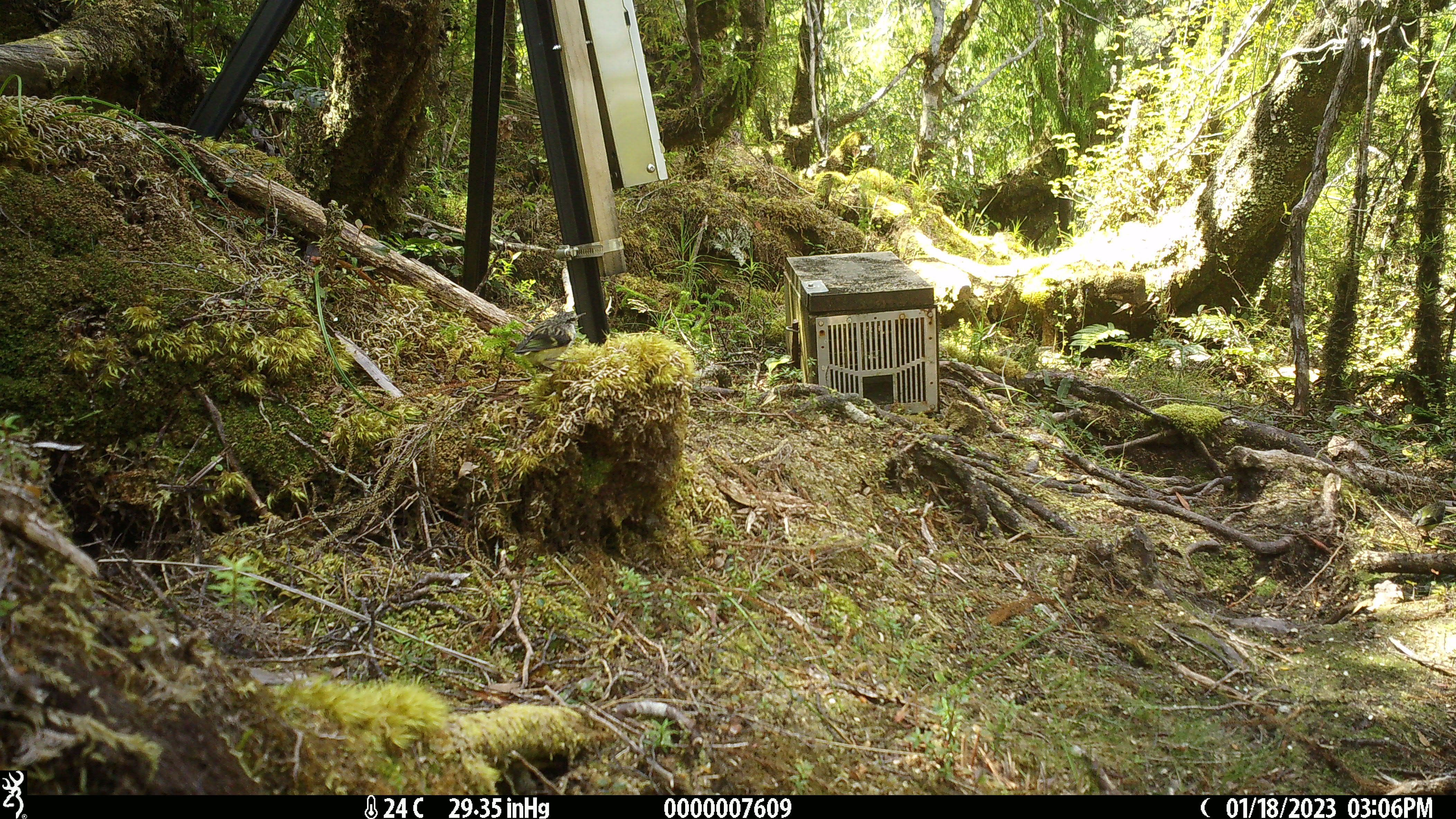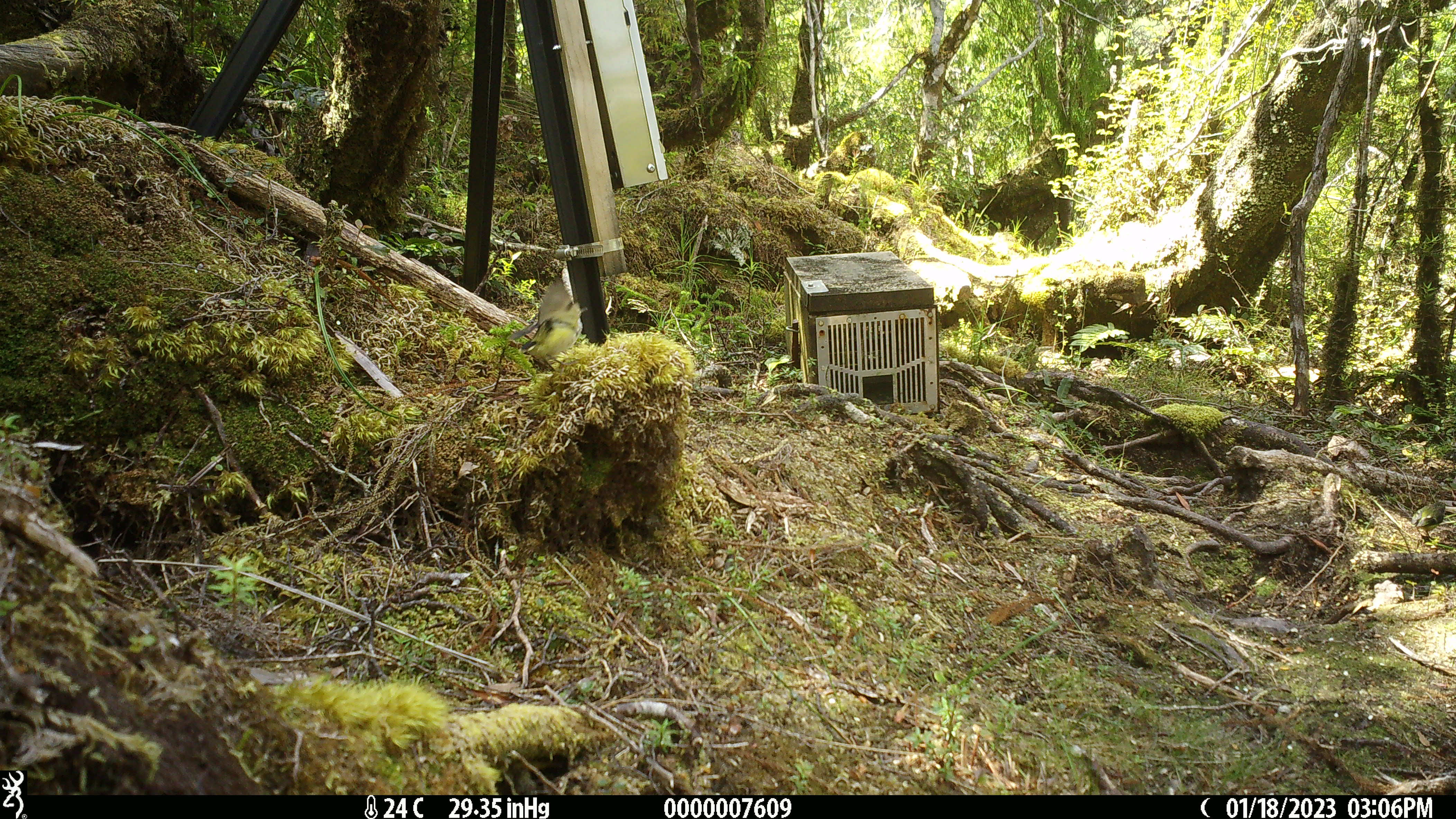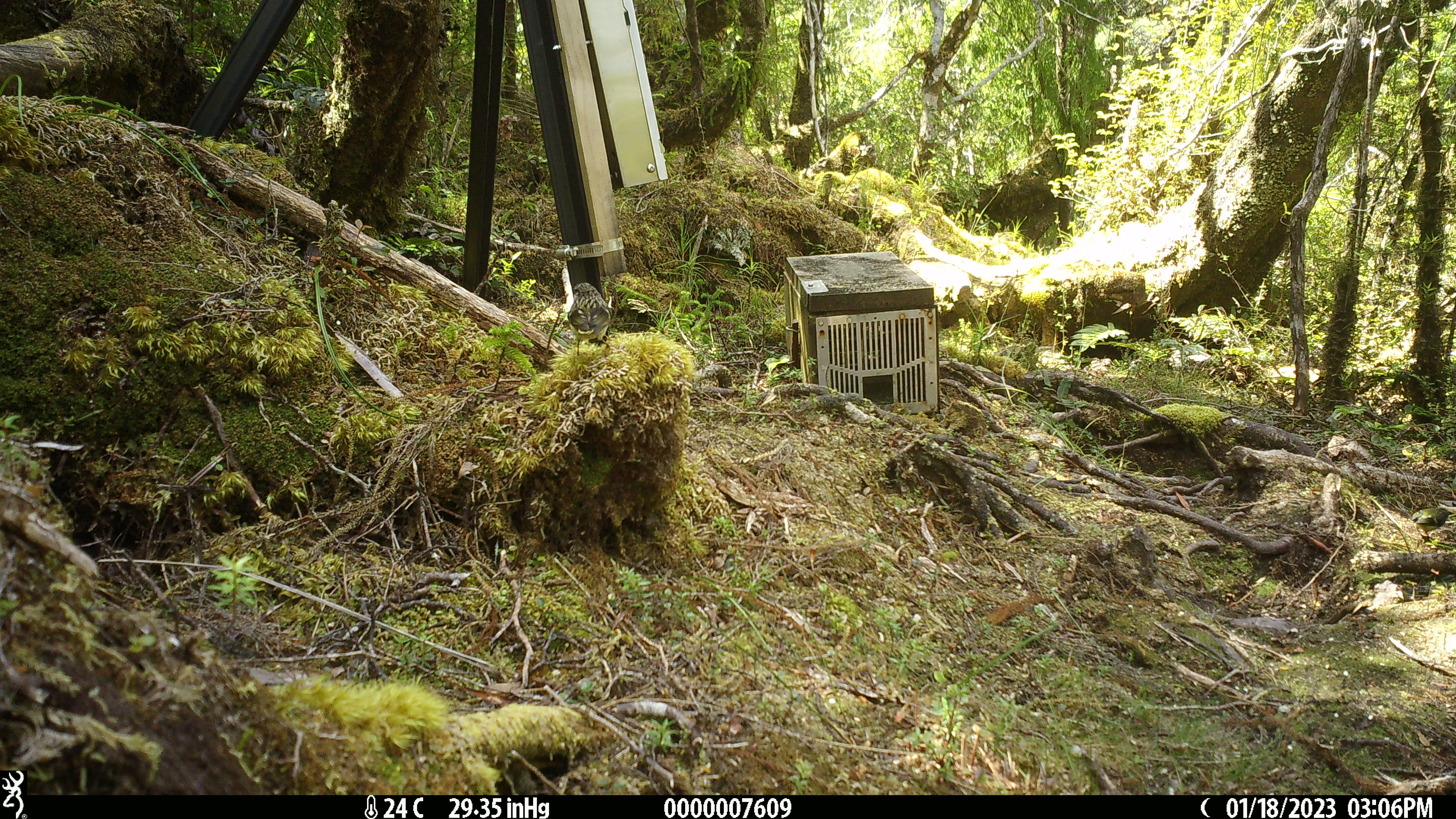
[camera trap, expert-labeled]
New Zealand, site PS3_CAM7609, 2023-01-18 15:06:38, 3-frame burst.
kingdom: Animalia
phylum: Chordata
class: Aves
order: Passeriformes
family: Acanthisittidae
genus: Acanthisitta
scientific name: Acanthisitta chloris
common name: rifleman